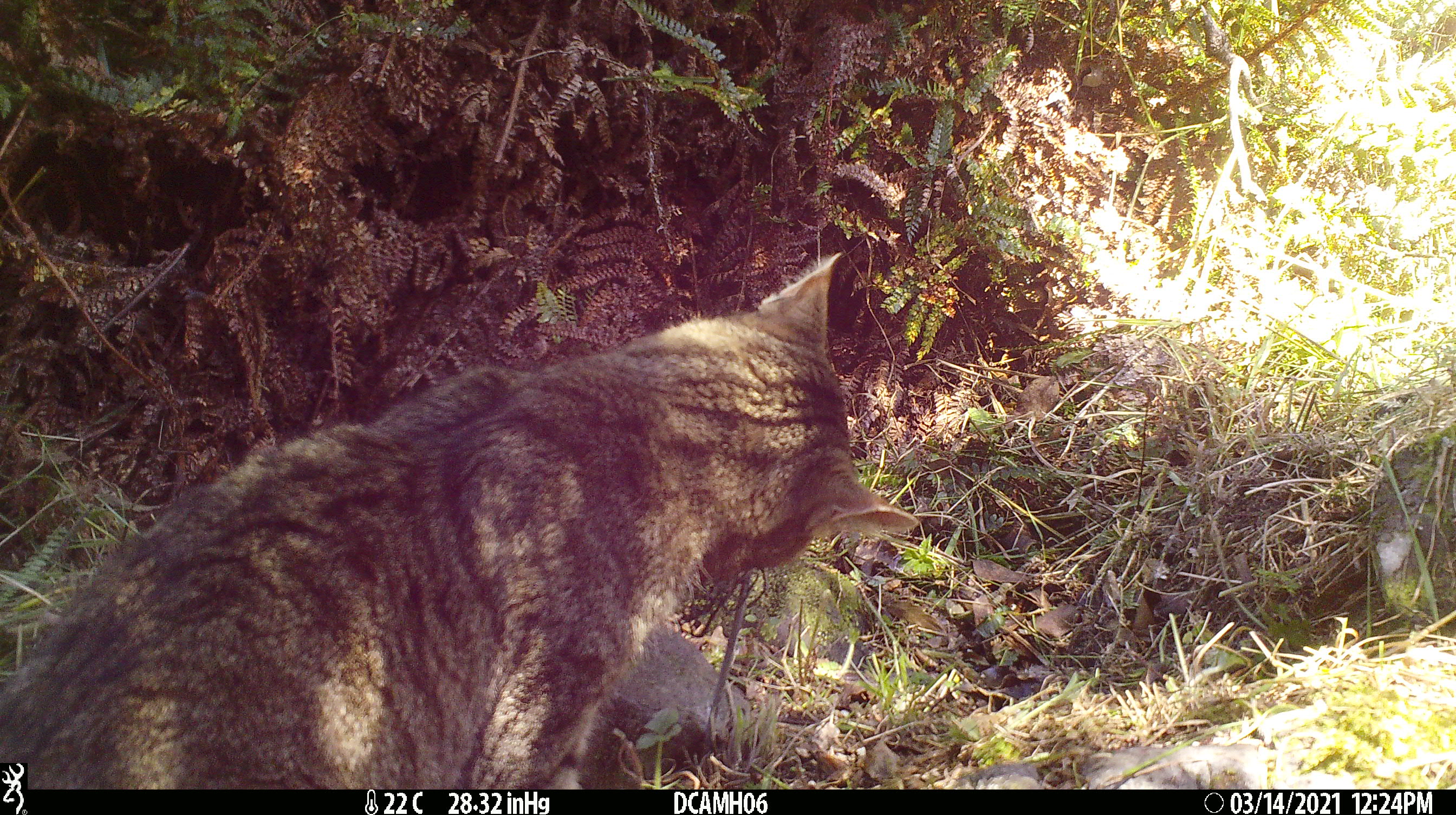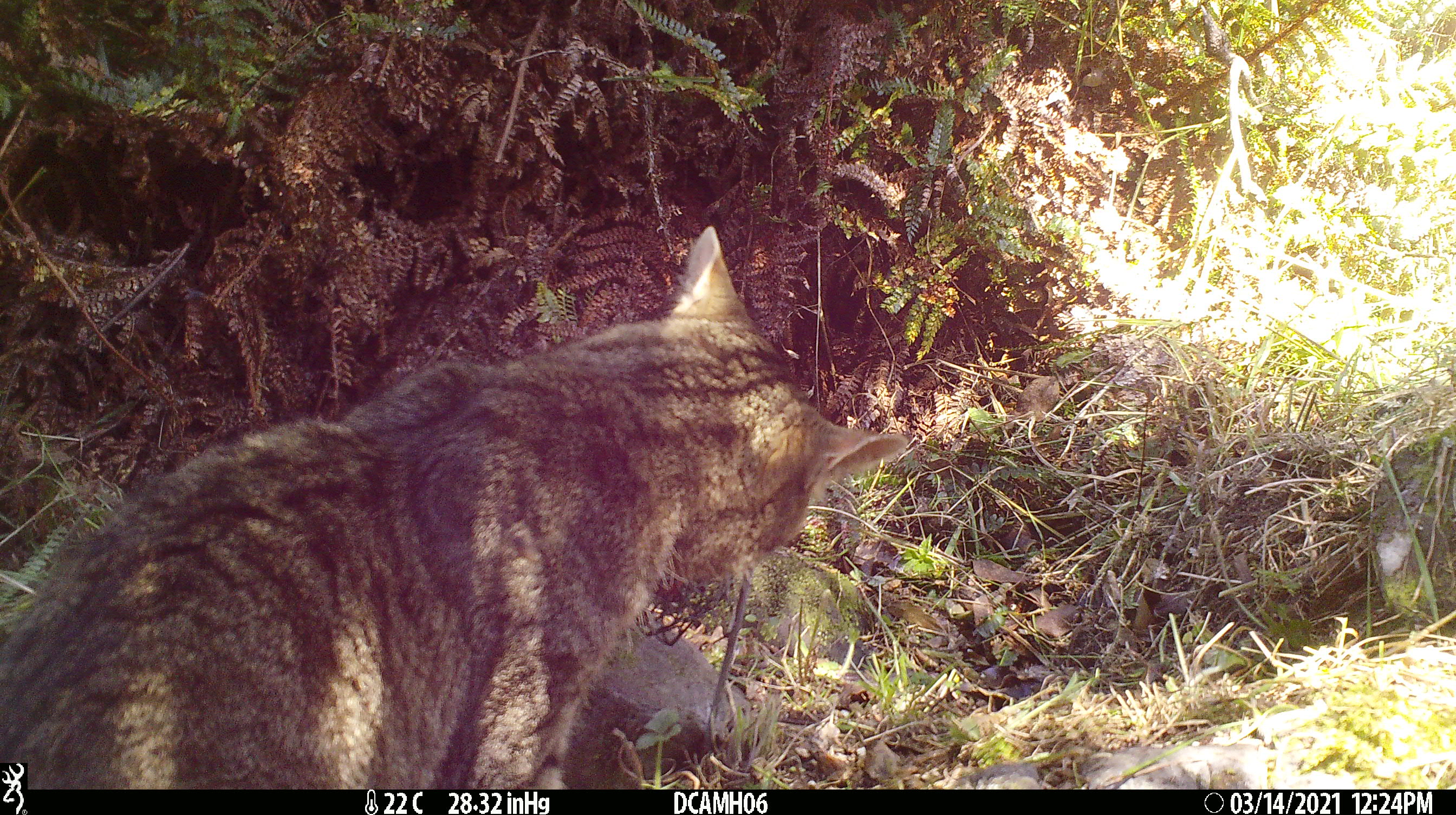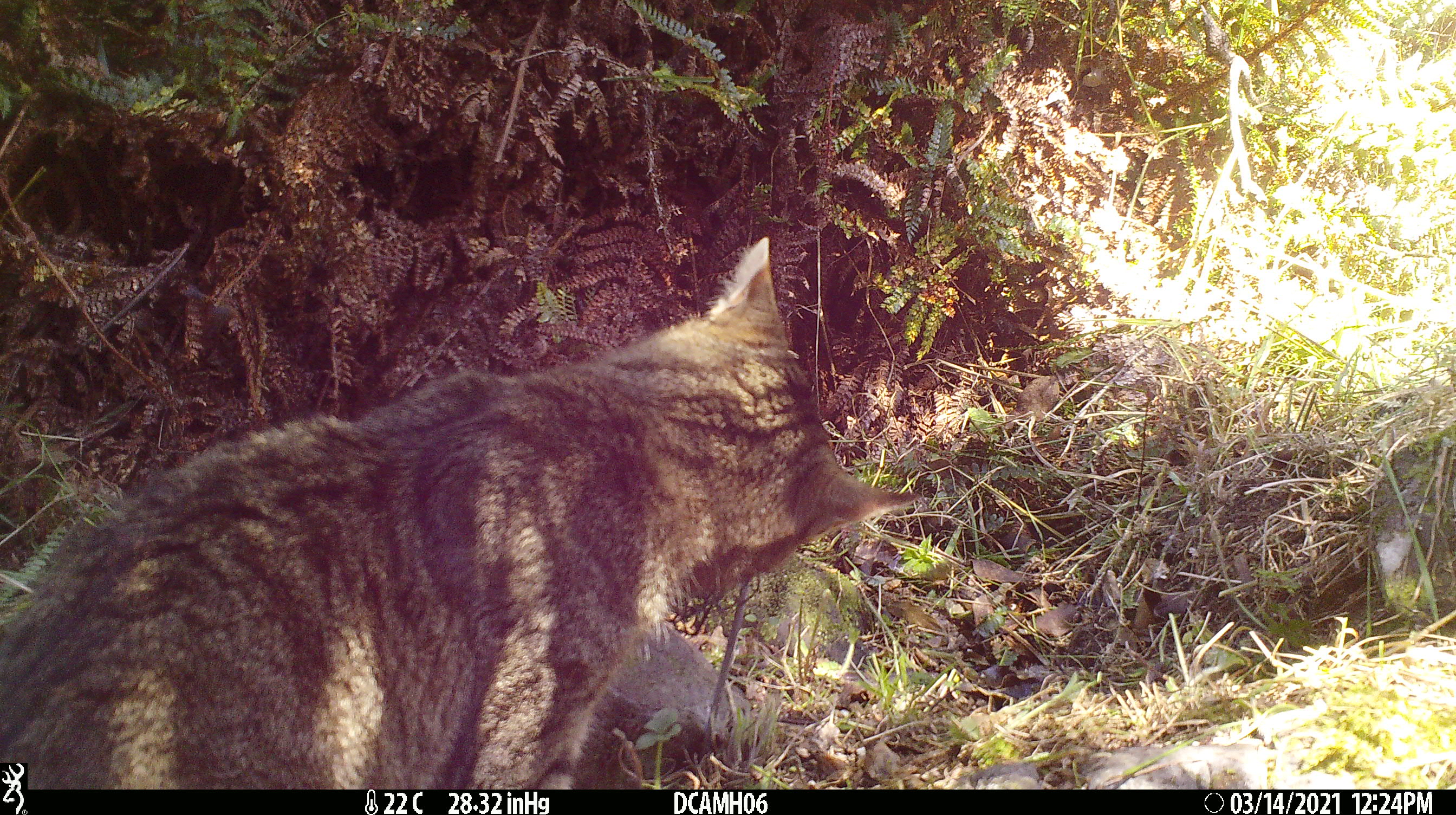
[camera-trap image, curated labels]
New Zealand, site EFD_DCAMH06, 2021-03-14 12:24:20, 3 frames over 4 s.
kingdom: Animalia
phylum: Chordata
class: Mammalia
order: Carnivora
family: Felidae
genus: Felis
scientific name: Felis catus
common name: domestic cat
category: cat